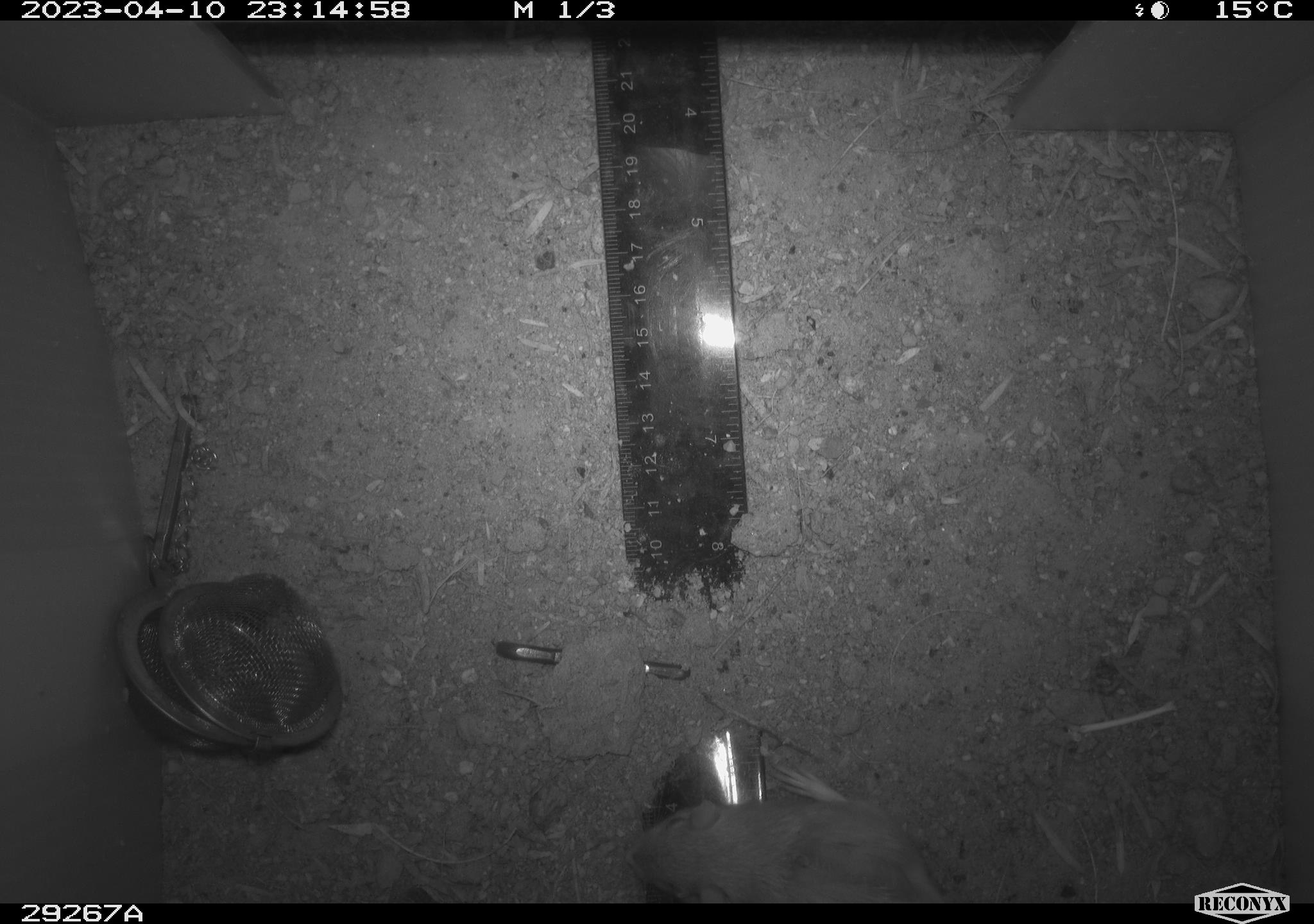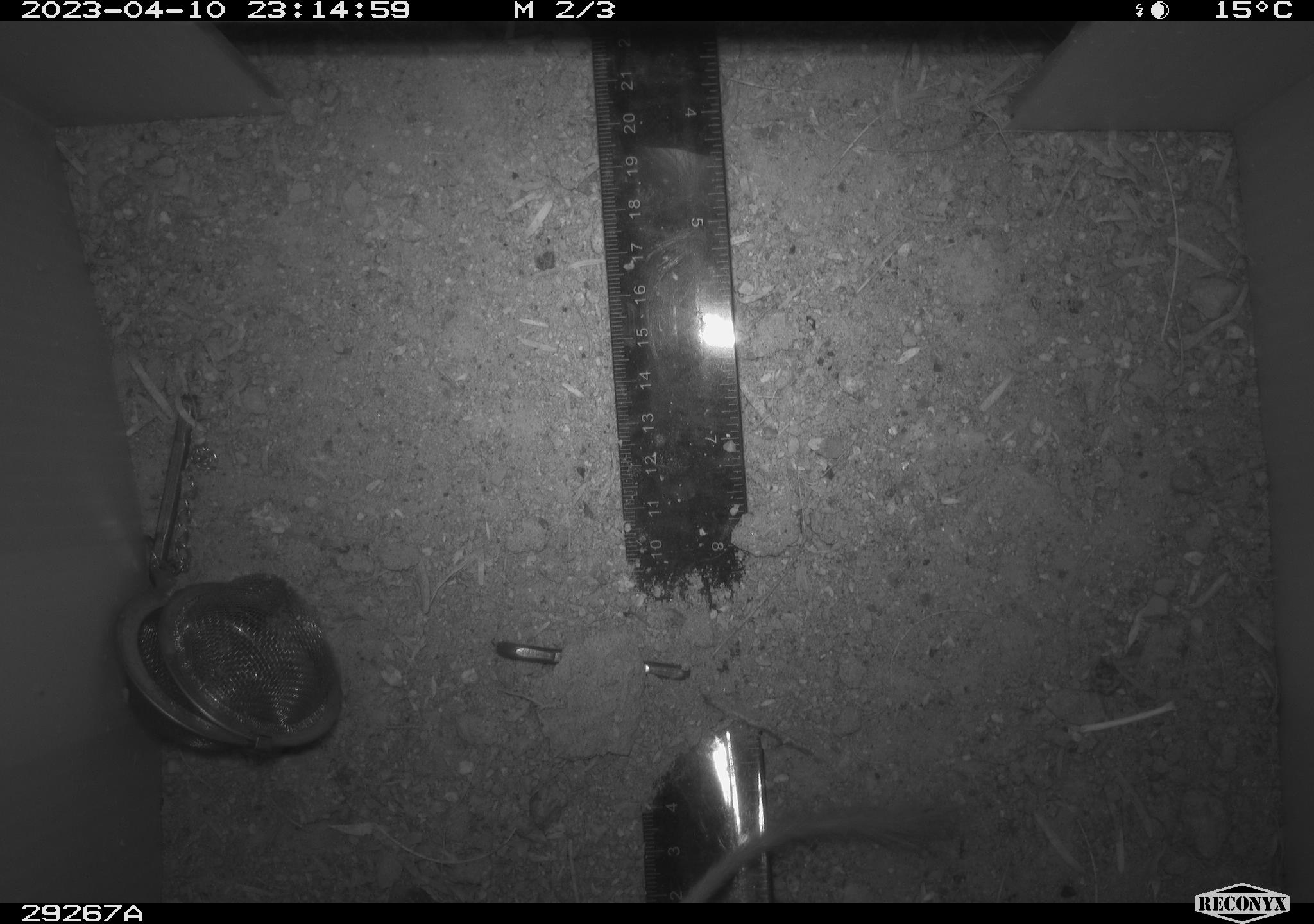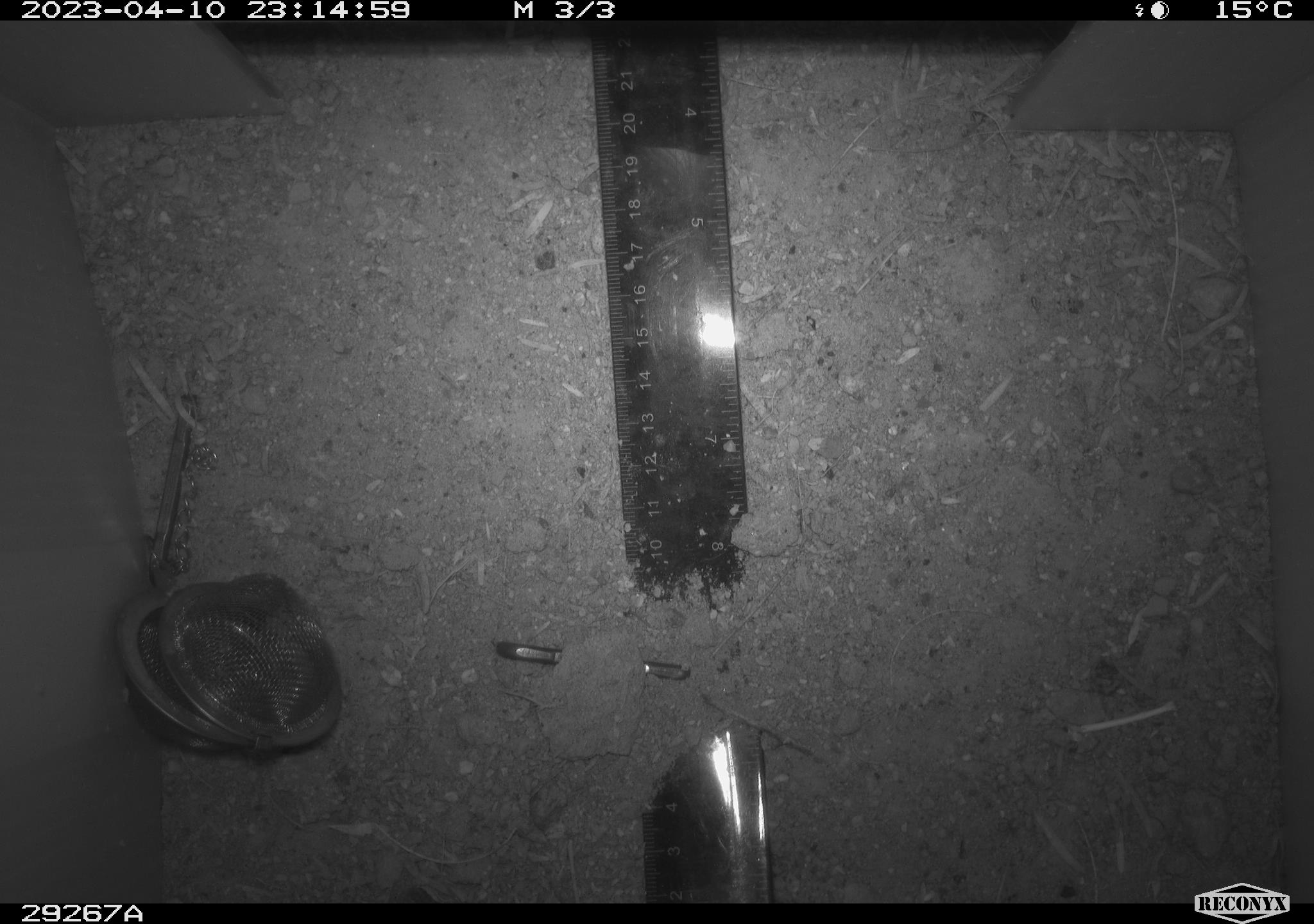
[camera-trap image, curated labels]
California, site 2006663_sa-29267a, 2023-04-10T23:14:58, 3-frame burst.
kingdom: Animalia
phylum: Chordata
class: Mammalia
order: Rodentia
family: Heteromyidae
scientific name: Heteromyidae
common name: kangaroo rats and pocket mice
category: heteromyidae family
Heteromyidae family (kangaroo rats and pocket mice) (Heteromyidae).